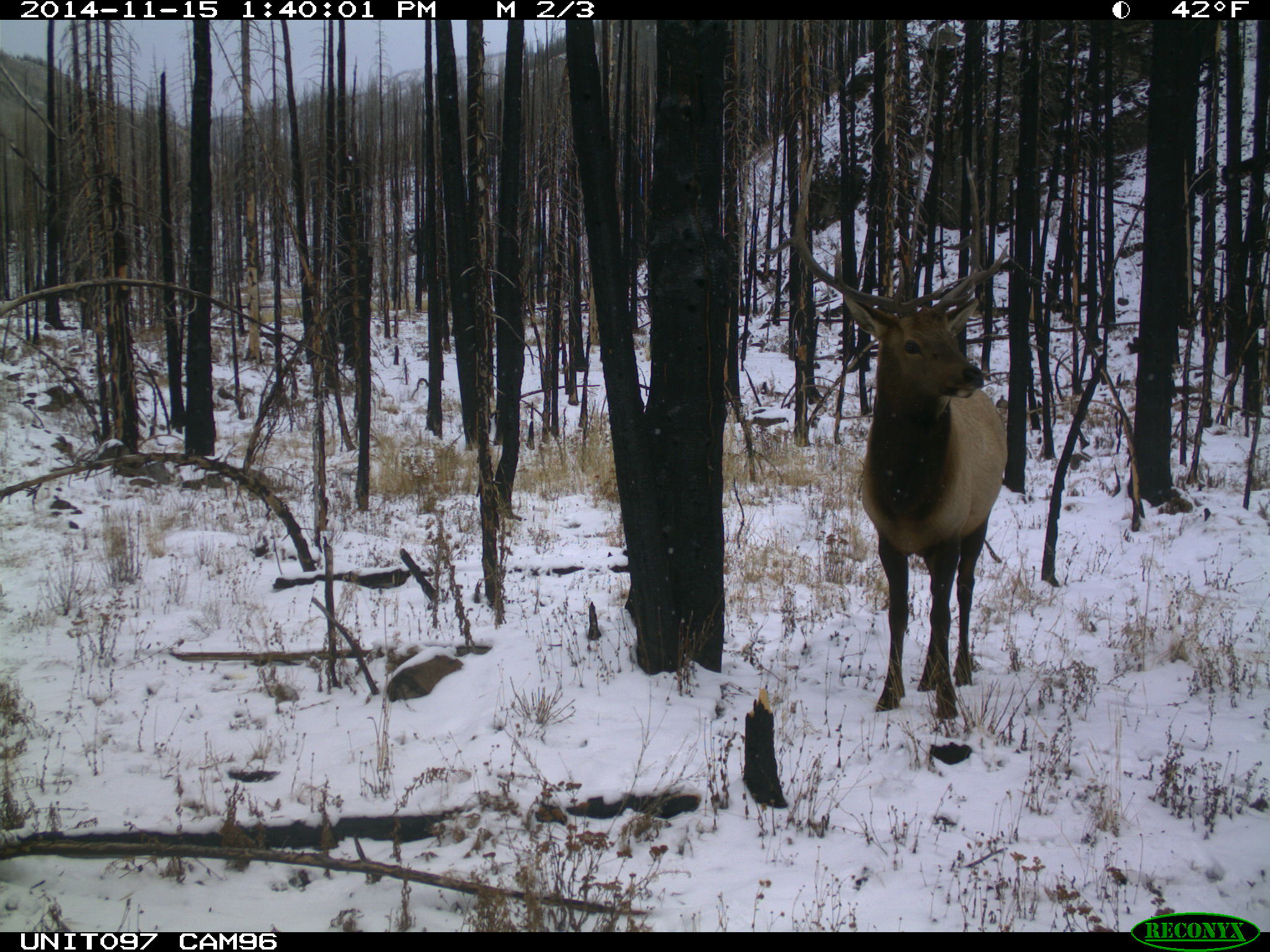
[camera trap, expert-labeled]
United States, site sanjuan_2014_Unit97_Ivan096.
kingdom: Animalia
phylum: Chordata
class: Mammalia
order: Artiodactyla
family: Cervidae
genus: Cervus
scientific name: Cervus elaphus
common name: red deer